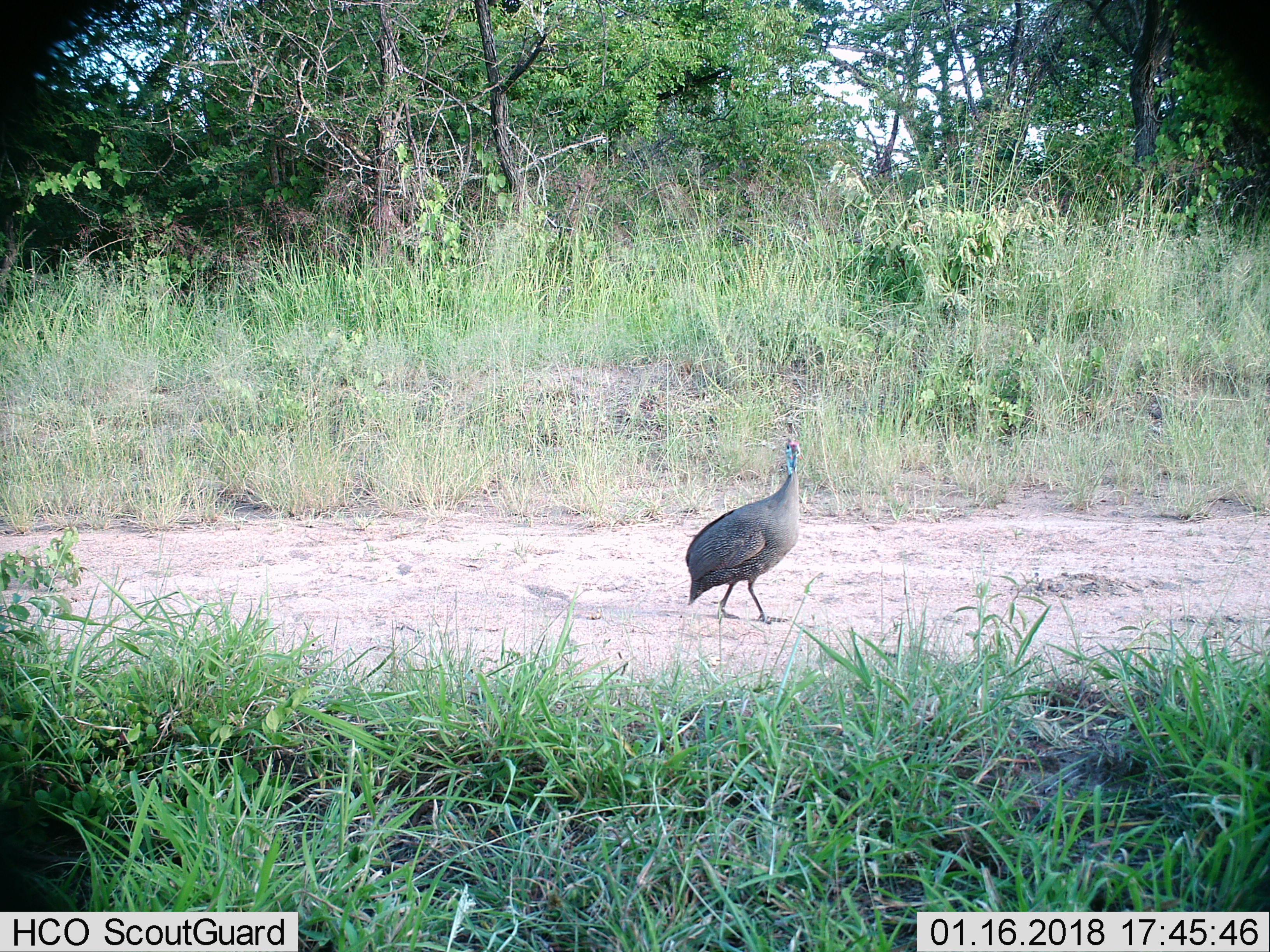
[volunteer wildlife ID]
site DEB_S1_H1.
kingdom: Animalia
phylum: Chordata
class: Aves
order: Galliformes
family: Numididae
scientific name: Numididae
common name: guineafowl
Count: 1.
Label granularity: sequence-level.